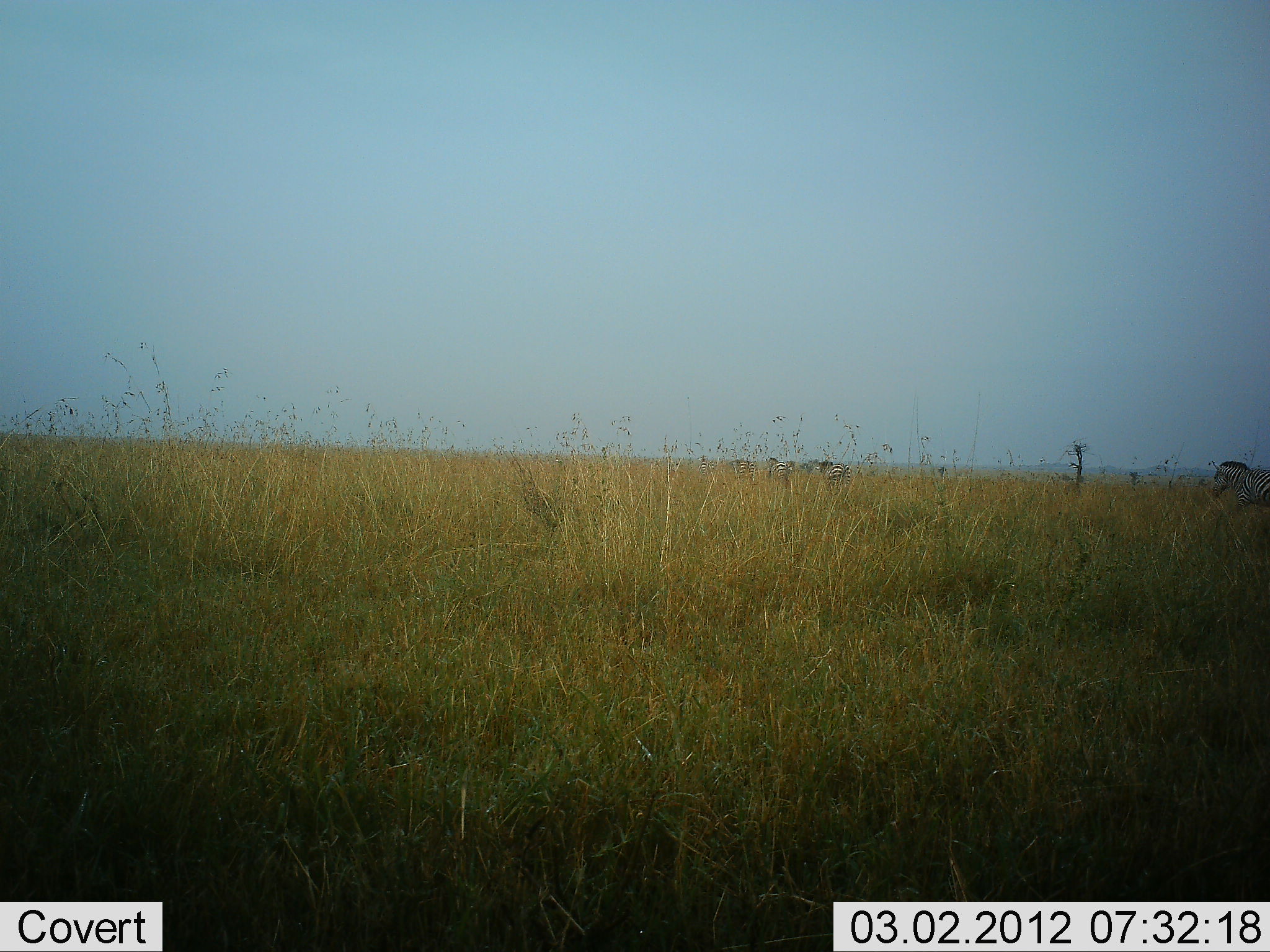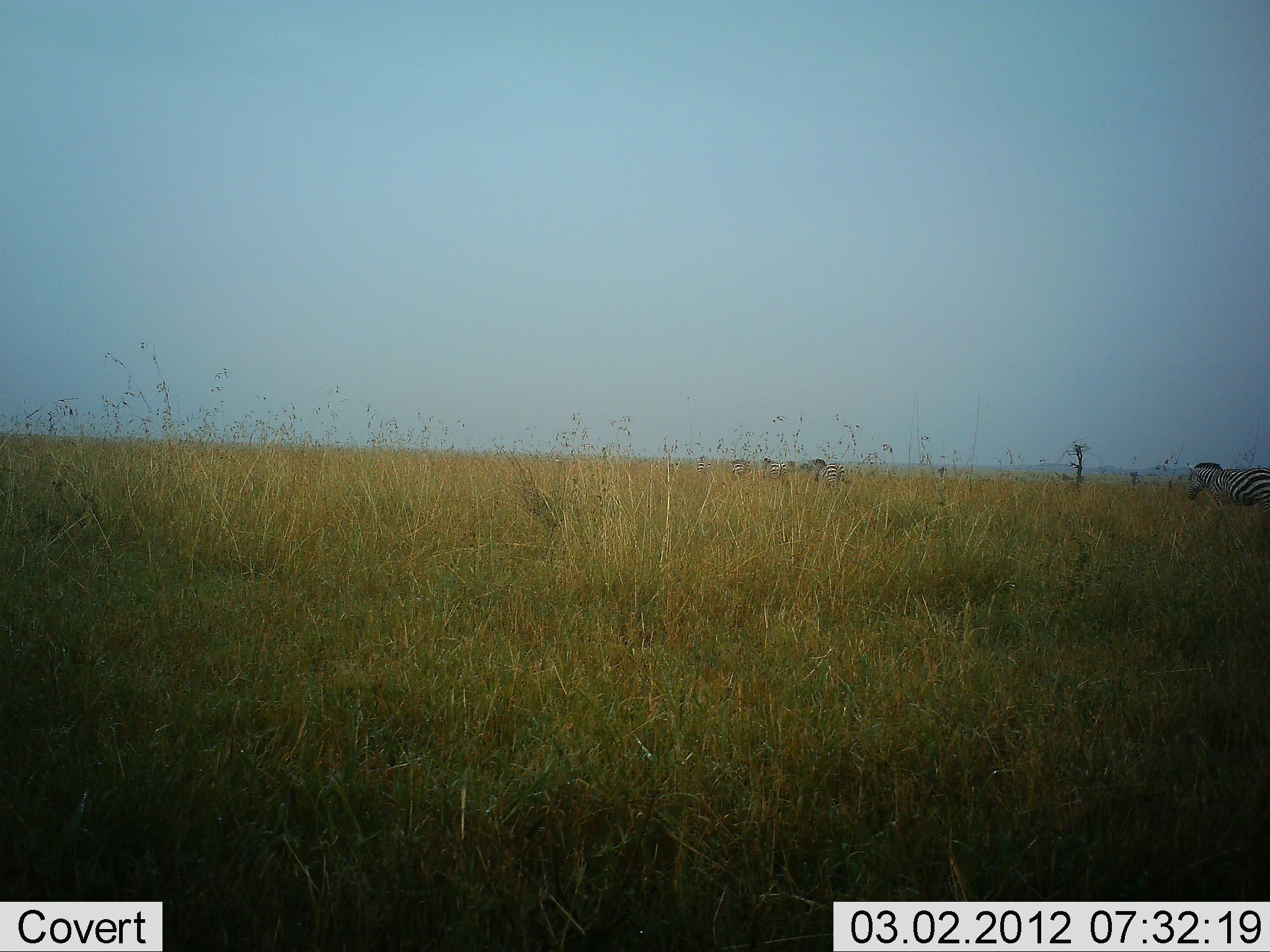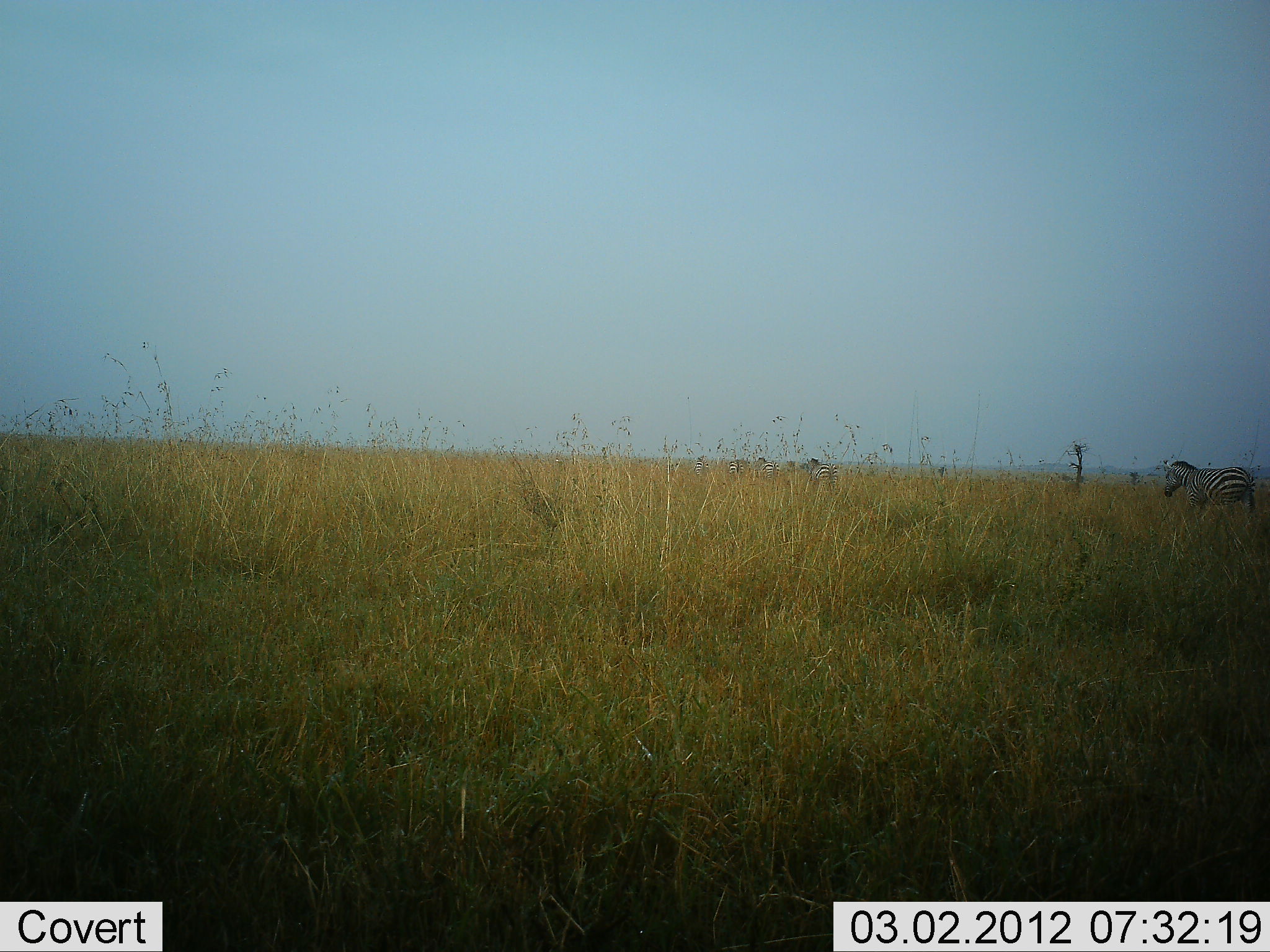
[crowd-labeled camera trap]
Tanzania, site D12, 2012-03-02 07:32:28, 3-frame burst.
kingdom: Animalia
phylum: Chordata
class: Mammalia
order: Perissodactyla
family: Equidae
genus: Equus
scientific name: Equus quagga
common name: plains zebra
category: zebra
Zebra (plains zebra) (Equus quagga), count 5. Behavior (volunteer vote fractions): standing 5%, resting 0%, moving 100%, interacting 0%. Young present (vote fraction): 0%. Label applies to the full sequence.